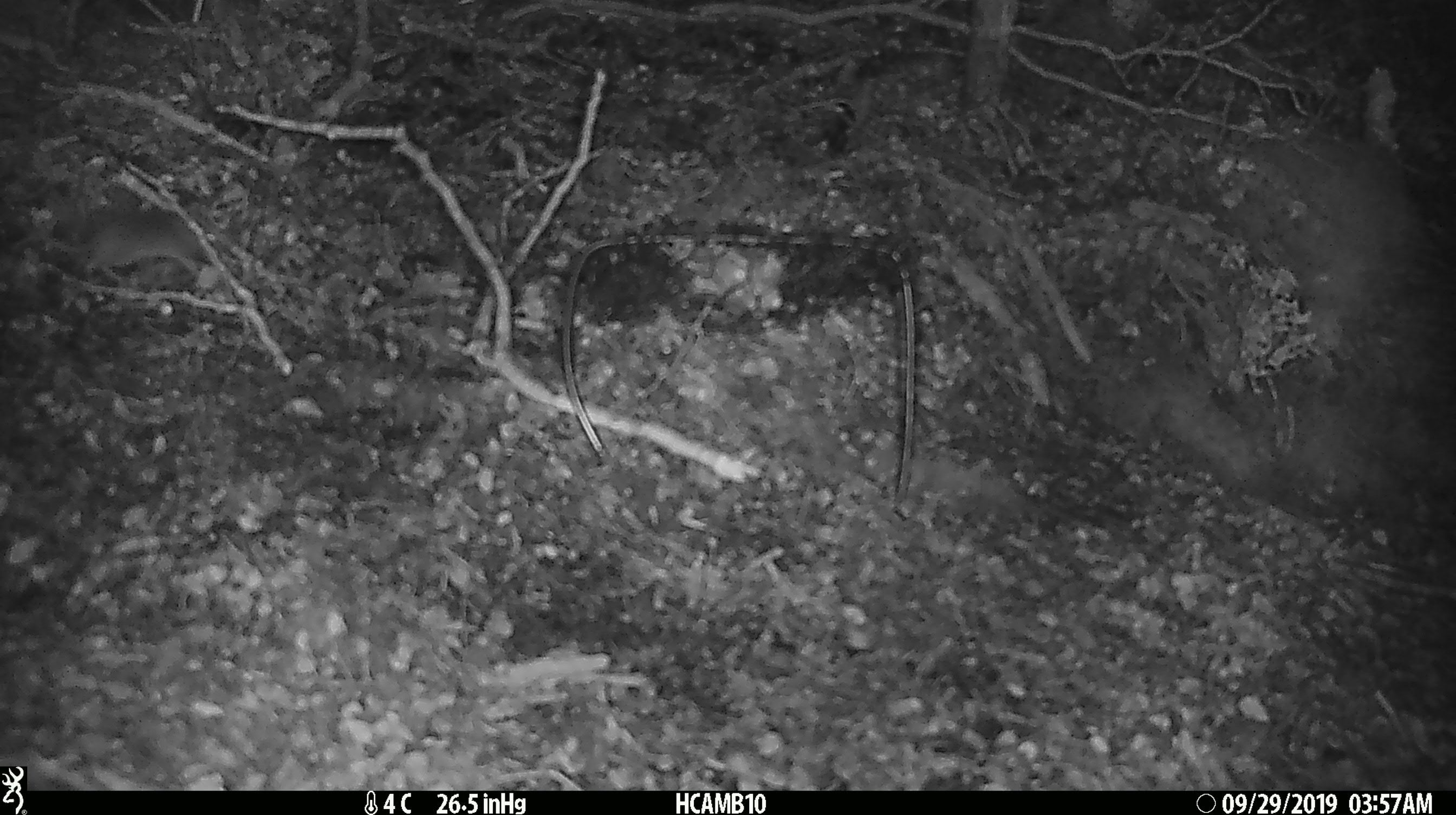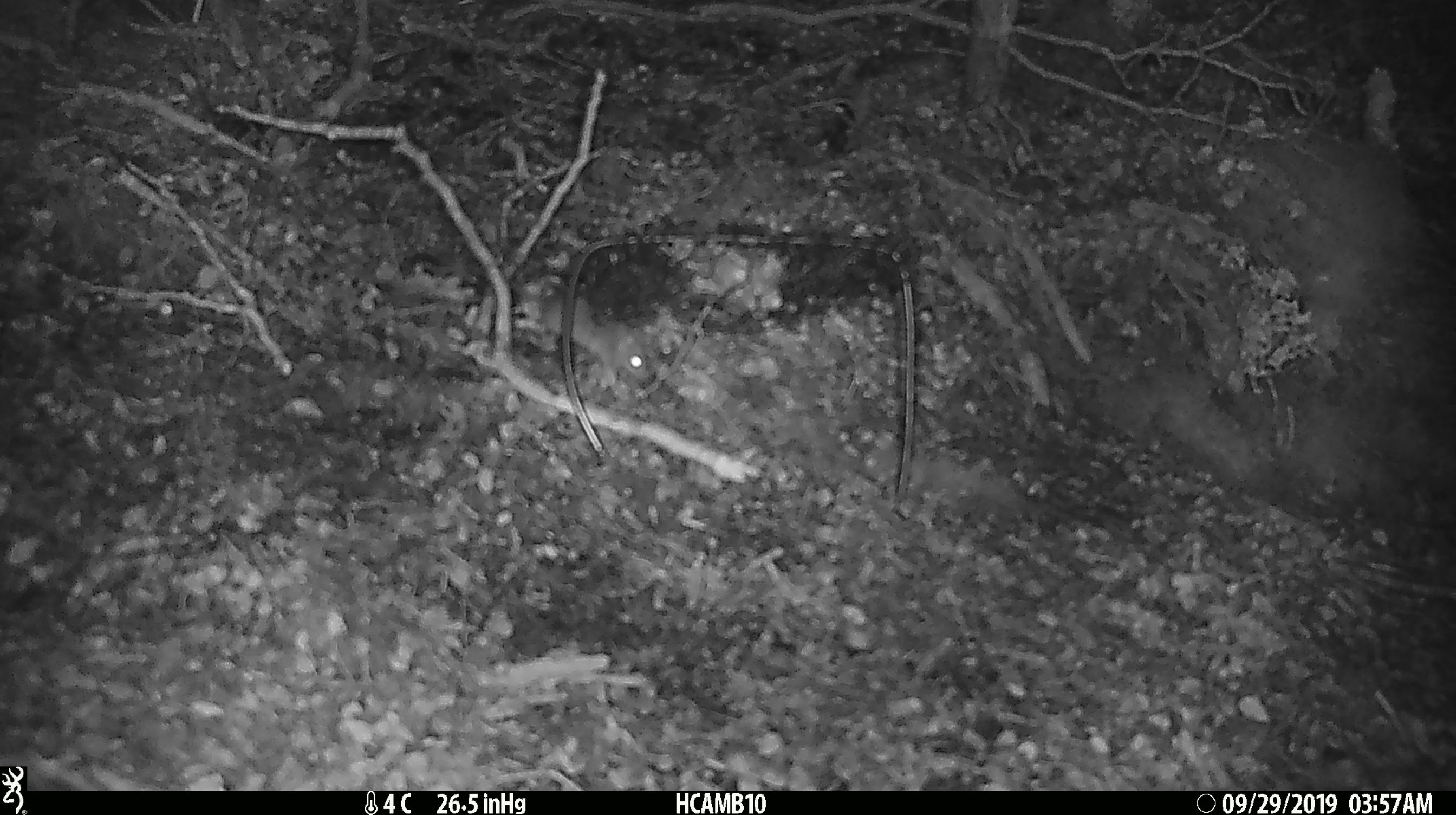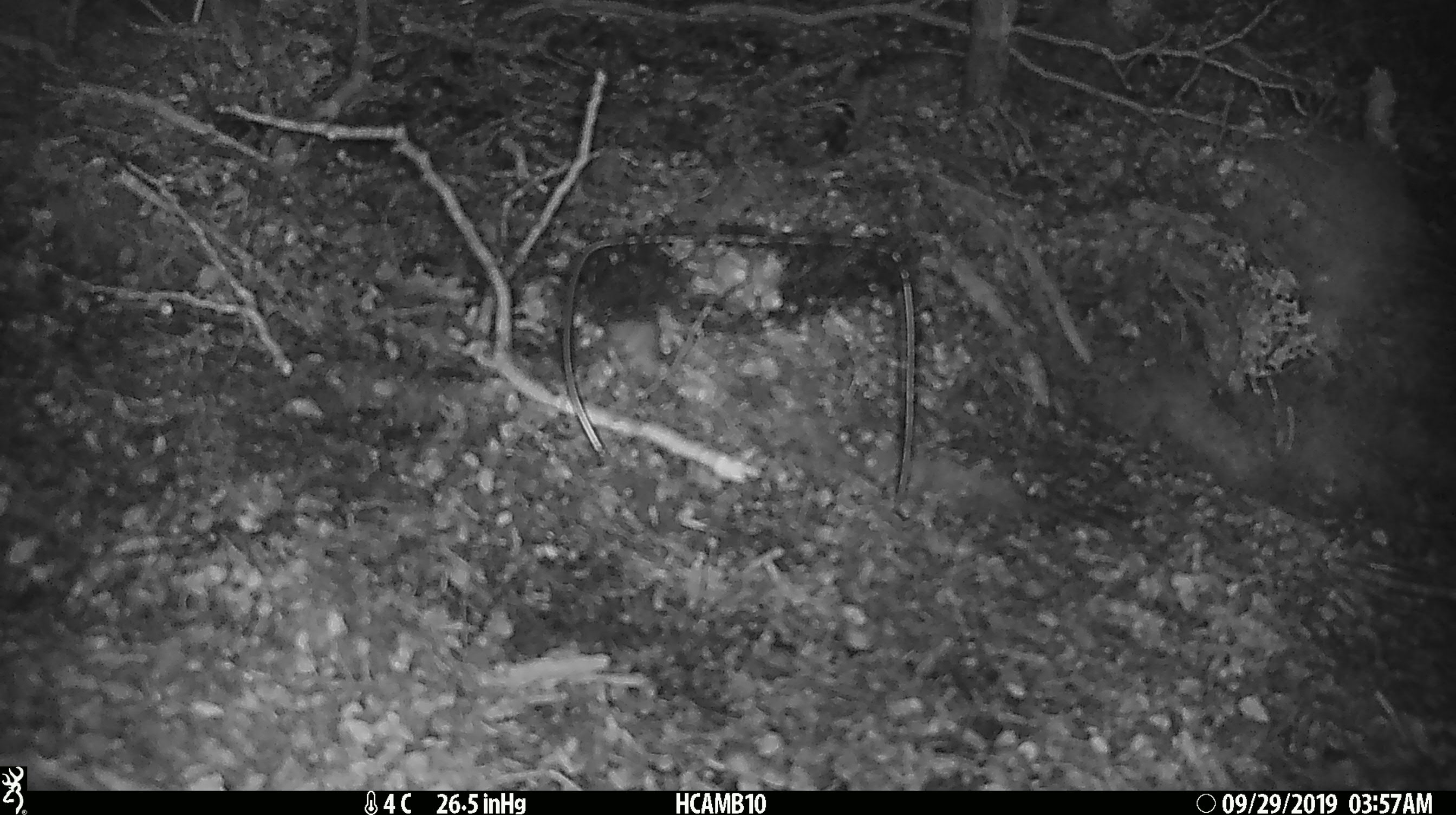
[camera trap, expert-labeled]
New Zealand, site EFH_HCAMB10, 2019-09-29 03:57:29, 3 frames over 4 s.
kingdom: Animalia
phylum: Chordata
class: Mammalia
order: Rodentia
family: Muridae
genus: Mus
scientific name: Mus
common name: mouse